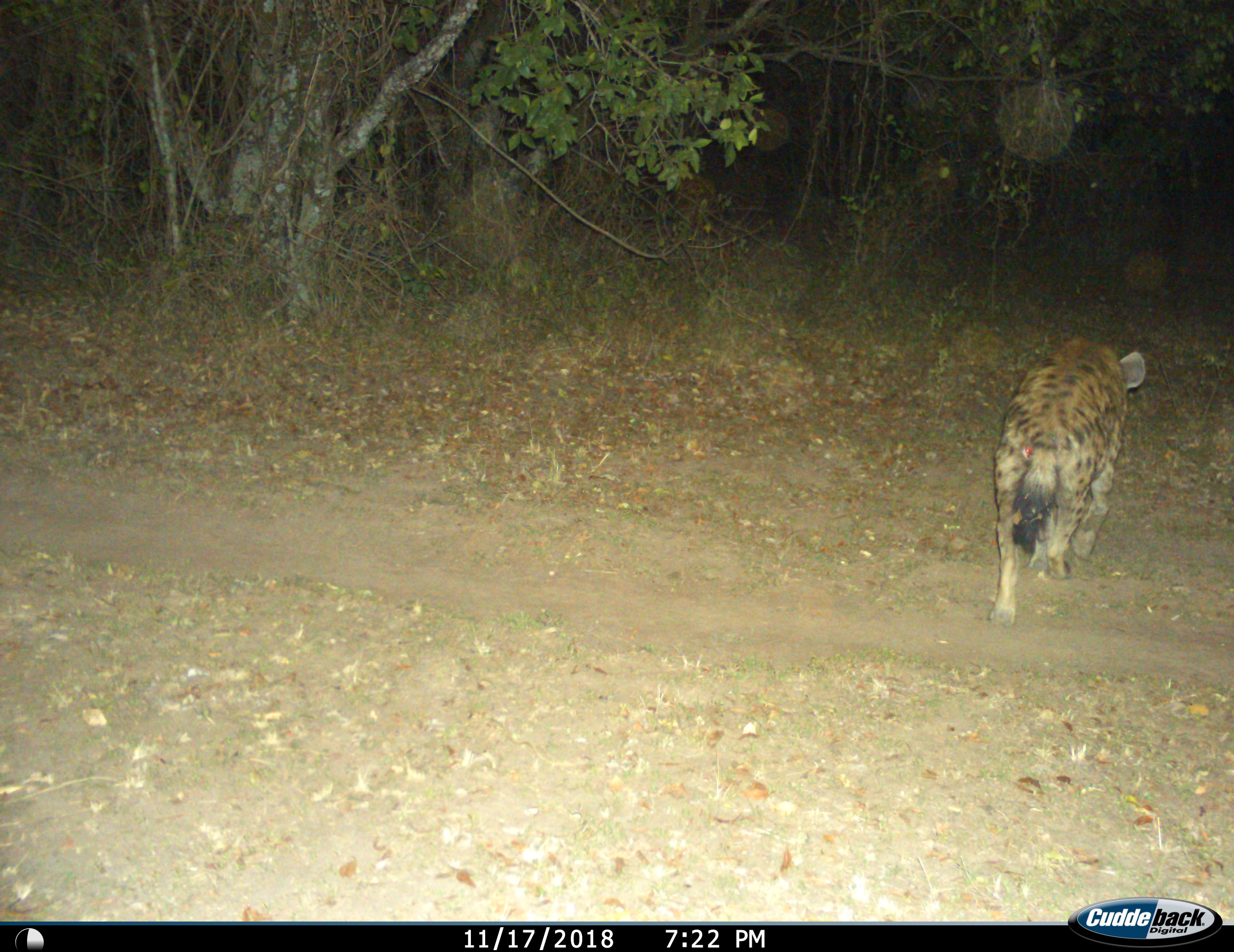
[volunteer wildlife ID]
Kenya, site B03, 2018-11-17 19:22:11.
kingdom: Animalia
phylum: Chordata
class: Mammalia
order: Carnivora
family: Hyaenidae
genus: Crocuta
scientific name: Crocuta crocuta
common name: spotted hyena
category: hyenaspotted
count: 1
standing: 0%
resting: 0%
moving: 100%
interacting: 0%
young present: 0%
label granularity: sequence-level